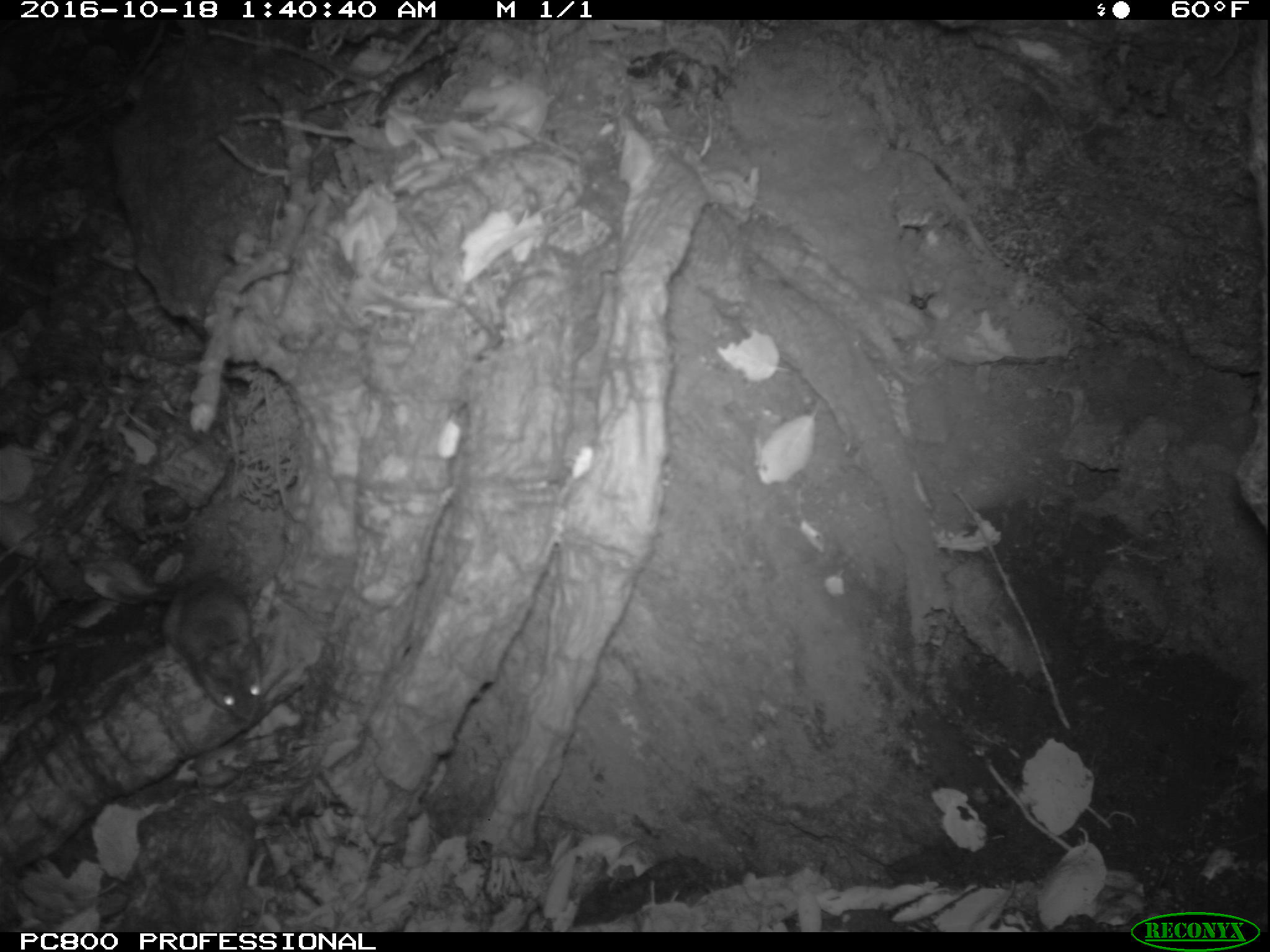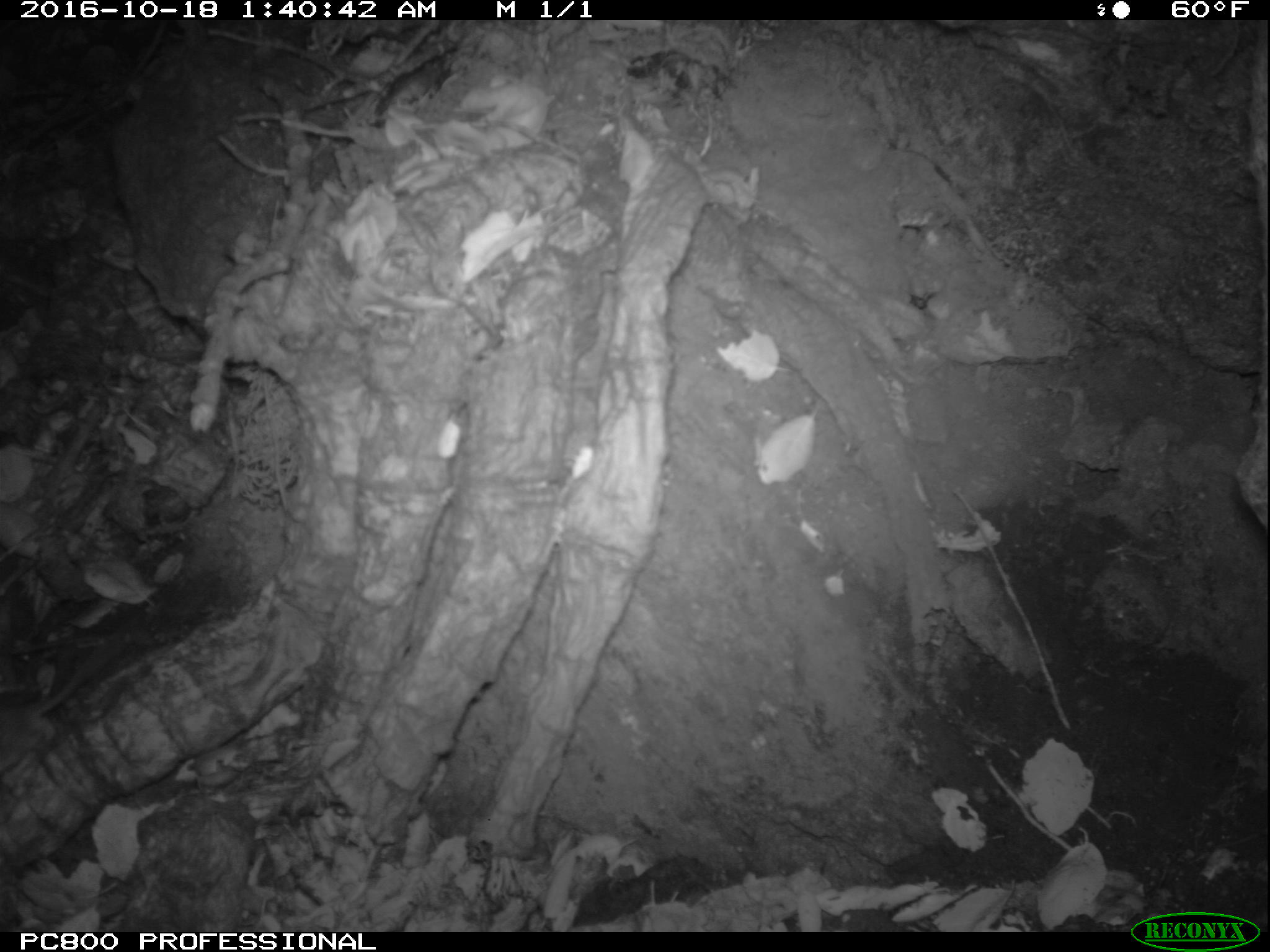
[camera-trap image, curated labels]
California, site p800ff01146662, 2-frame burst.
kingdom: Animalia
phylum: Chordata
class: Mammalia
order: Rodentia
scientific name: Rodentia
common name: rodent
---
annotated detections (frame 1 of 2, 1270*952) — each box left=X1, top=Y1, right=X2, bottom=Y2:
rodent: left=154, top=576, right=267, bottom=720